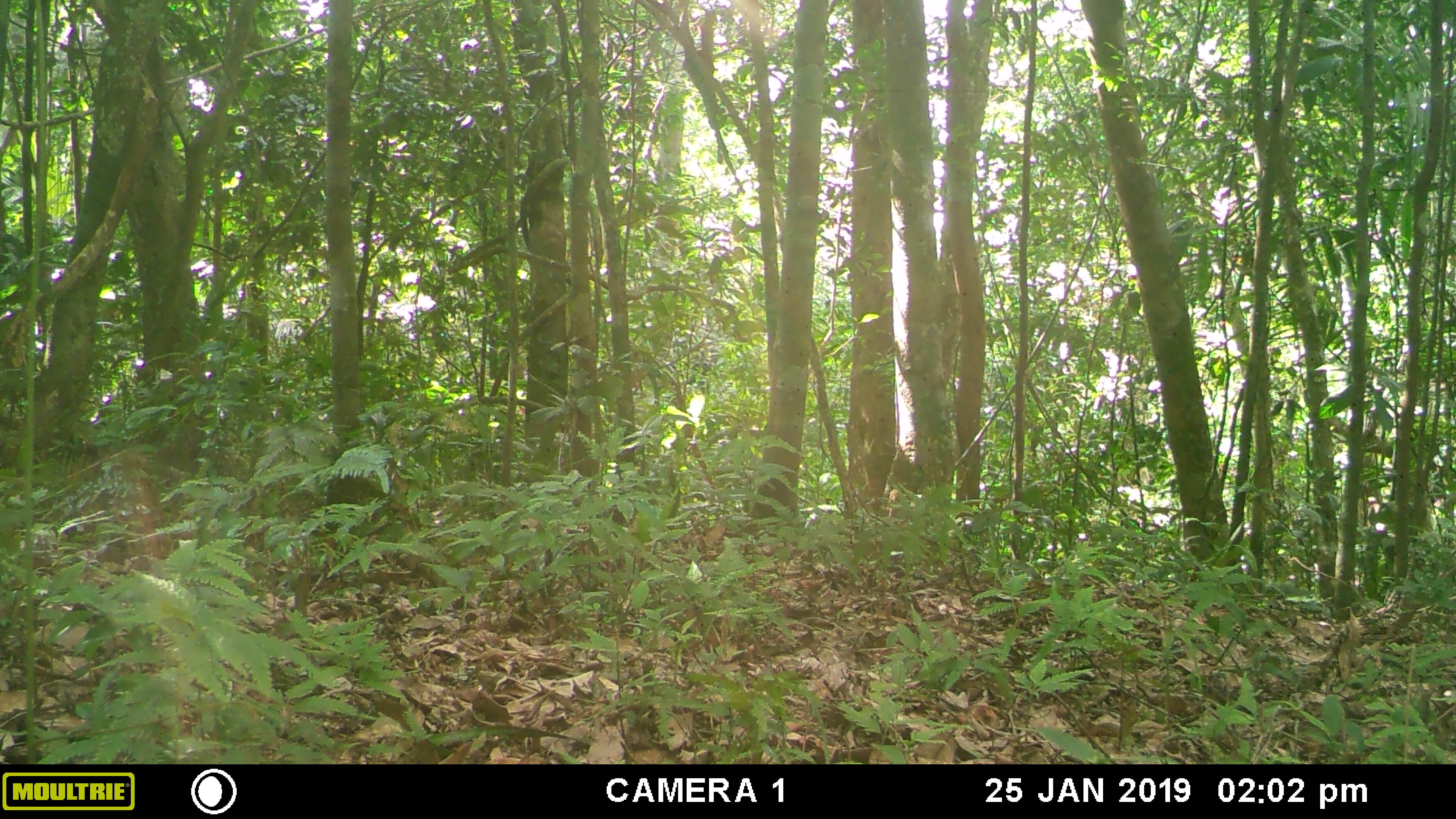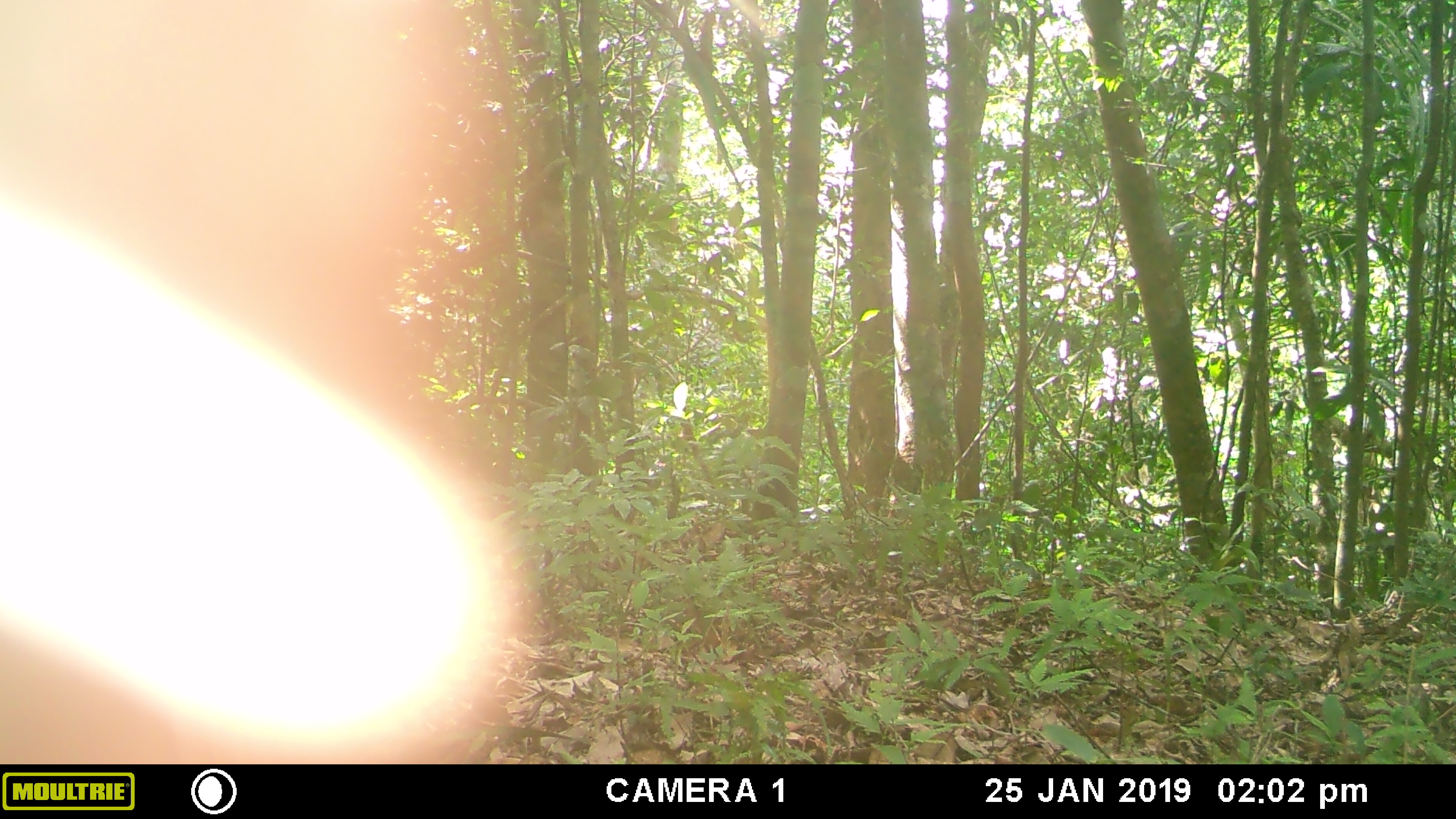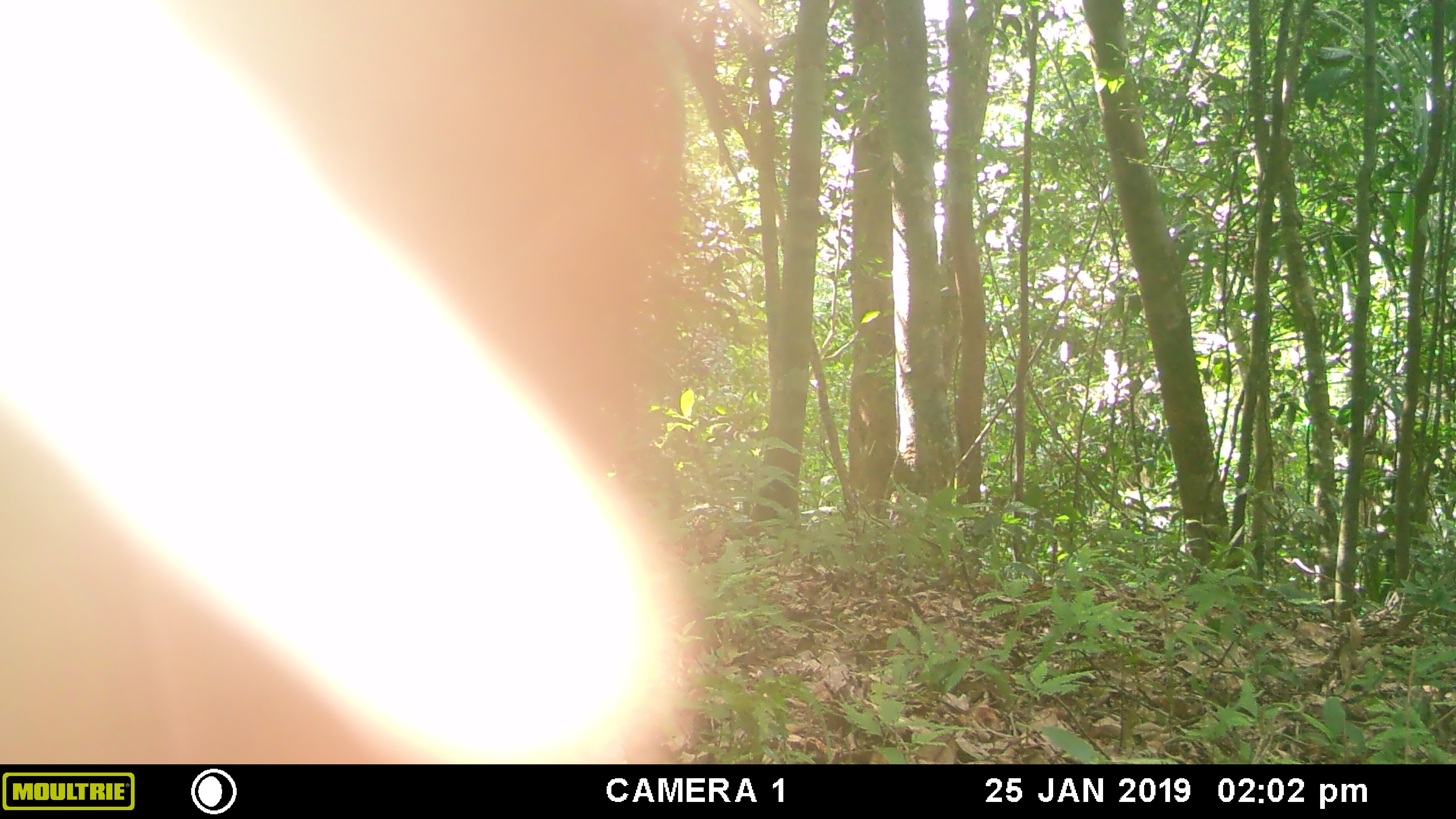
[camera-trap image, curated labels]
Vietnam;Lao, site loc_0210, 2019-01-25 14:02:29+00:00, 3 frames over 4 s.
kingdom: Animalia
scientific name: Animalia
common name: animal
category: unidentified animal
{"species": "unidentified animal (animal) (Animalia)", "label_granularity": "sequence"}